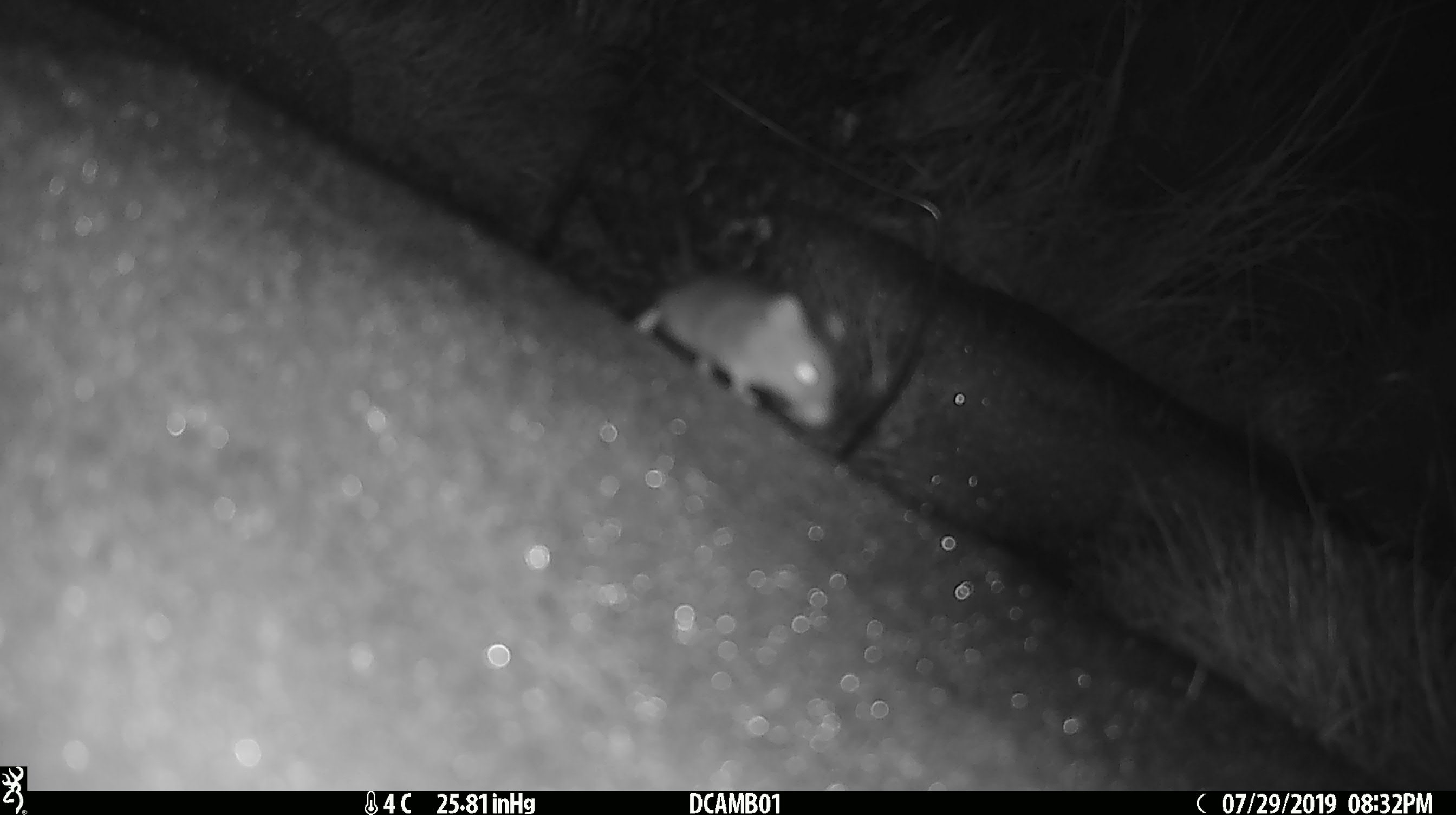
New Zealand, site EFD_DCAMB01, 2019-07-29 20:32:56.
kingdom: Animalia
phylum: Chordata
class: Mammalia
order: Rodentia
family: Muridae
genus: Mus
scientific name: Mus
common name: mouse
Mouse (Mus).